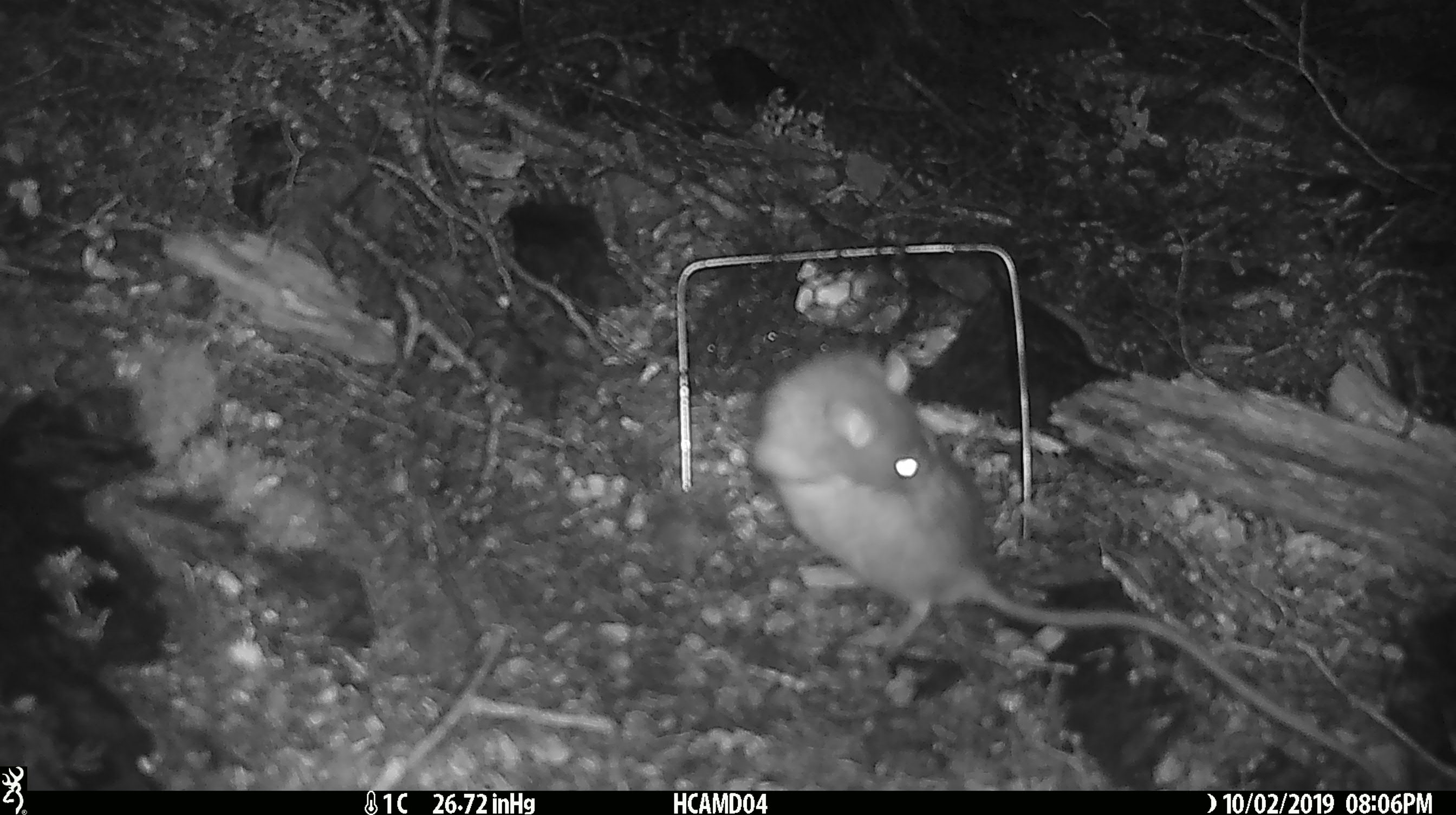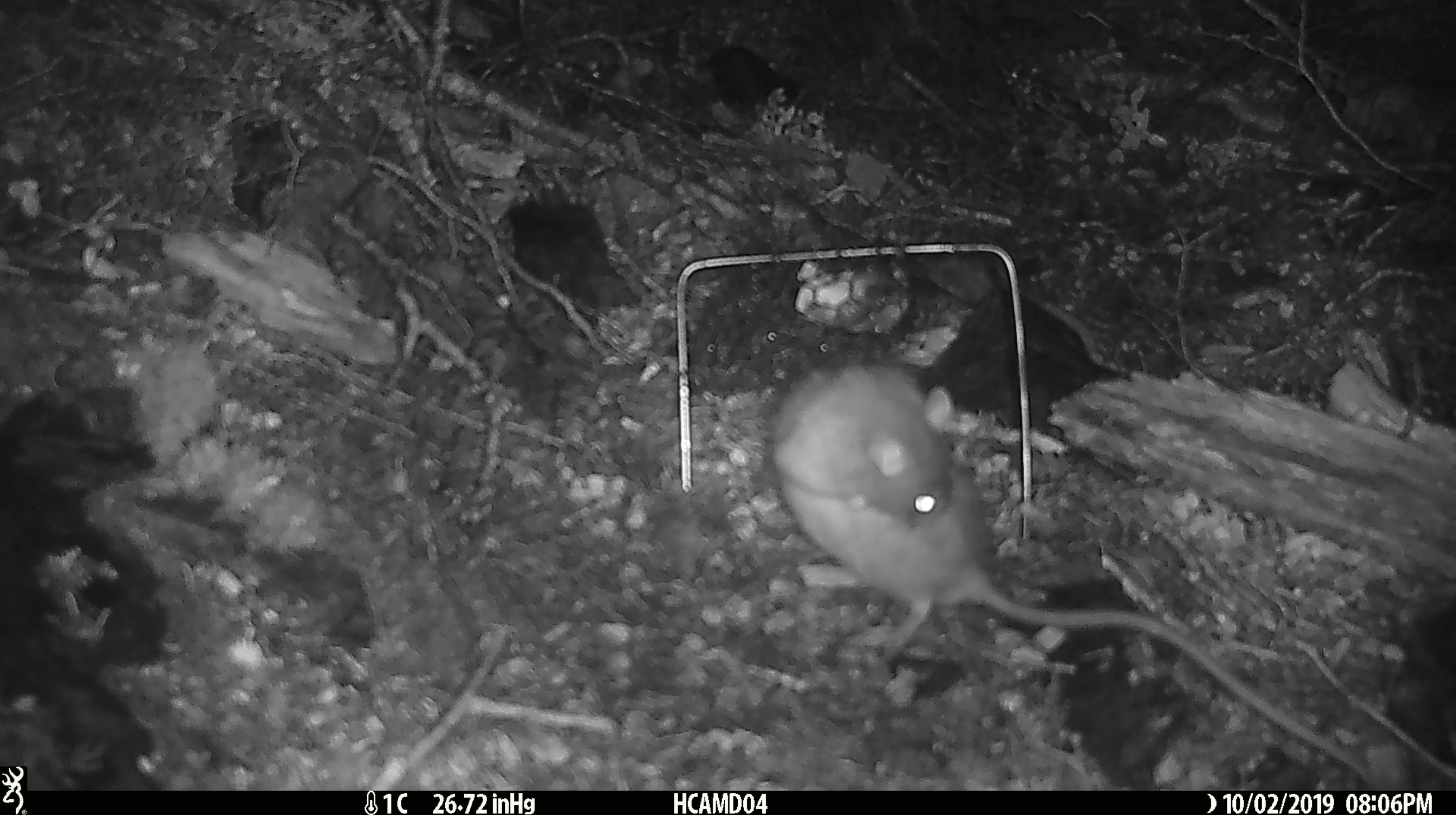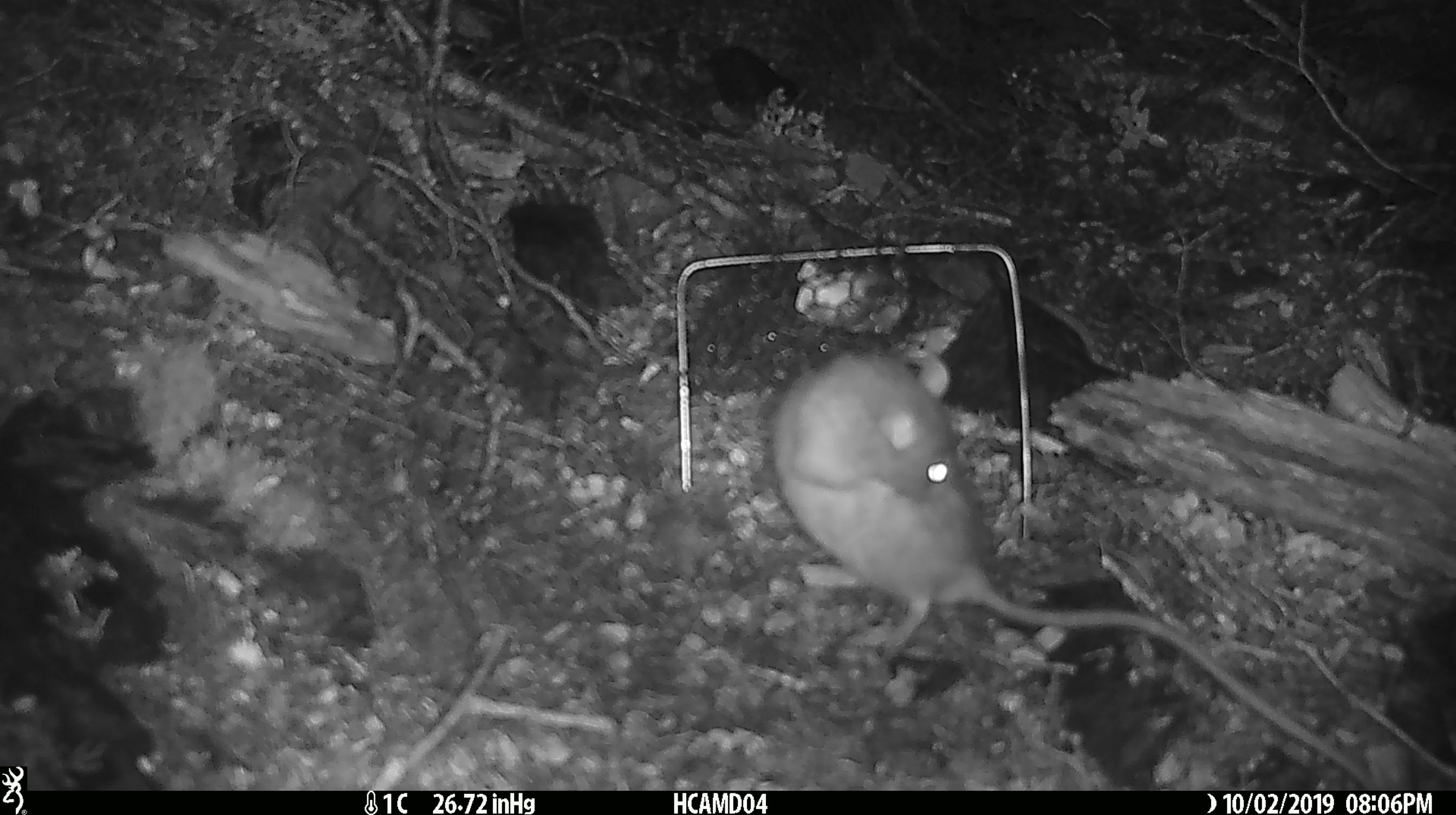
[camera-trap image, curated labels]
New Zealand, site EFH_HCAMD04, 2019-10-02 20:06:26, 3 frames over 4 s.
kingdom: Animalia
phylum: Chordata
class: Mammalia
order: Rodentia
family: Muridae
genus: Rattus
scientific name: Rattus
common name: rat